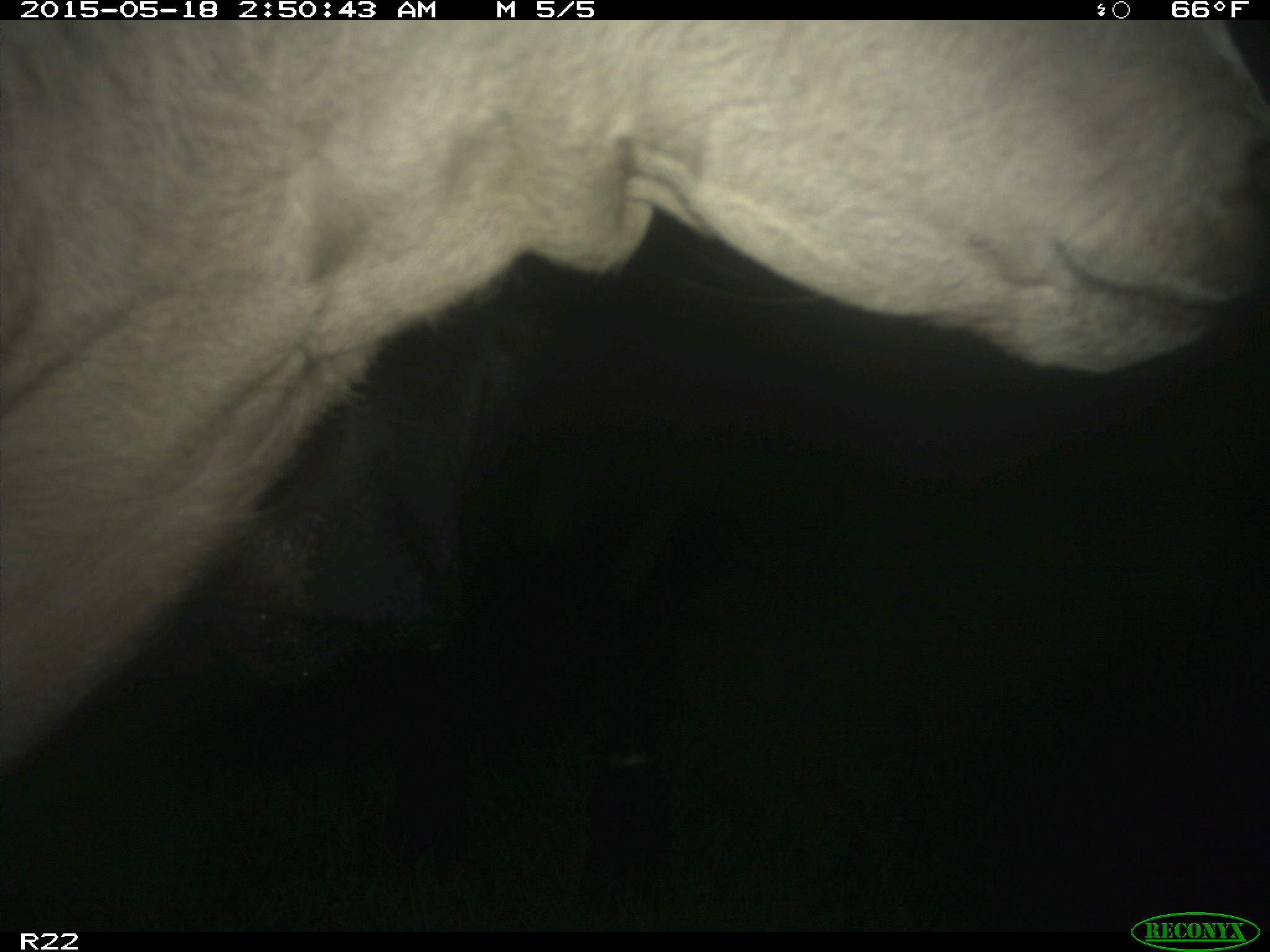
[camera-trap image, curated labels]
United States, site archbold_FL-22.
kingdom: Animalia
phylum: Chordata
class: Mammalia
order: Artiodactyla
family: Bovidae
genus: Bos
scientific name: Bos taurus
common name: domestic cow